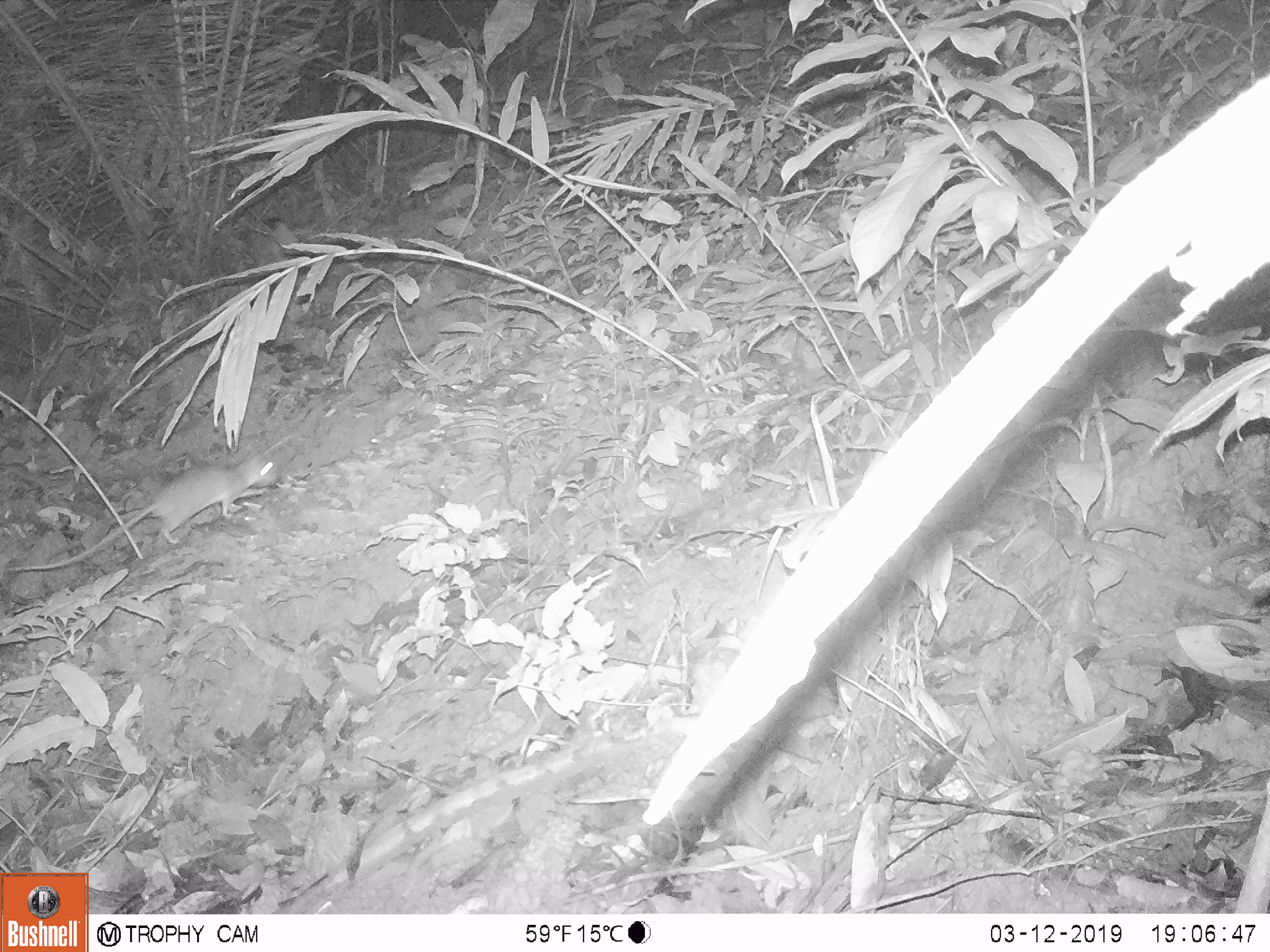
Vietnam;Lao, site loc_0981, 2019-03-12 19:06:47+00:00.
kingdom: Animalia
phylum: Chordata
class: Mammalia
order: Rodentia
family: Muridae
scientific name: Muridae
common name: old-world mice and rats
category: unidentified murid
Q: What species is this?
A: Unidentified murid (old-world mice and rats) (Muridae).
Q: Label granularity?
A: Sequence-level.